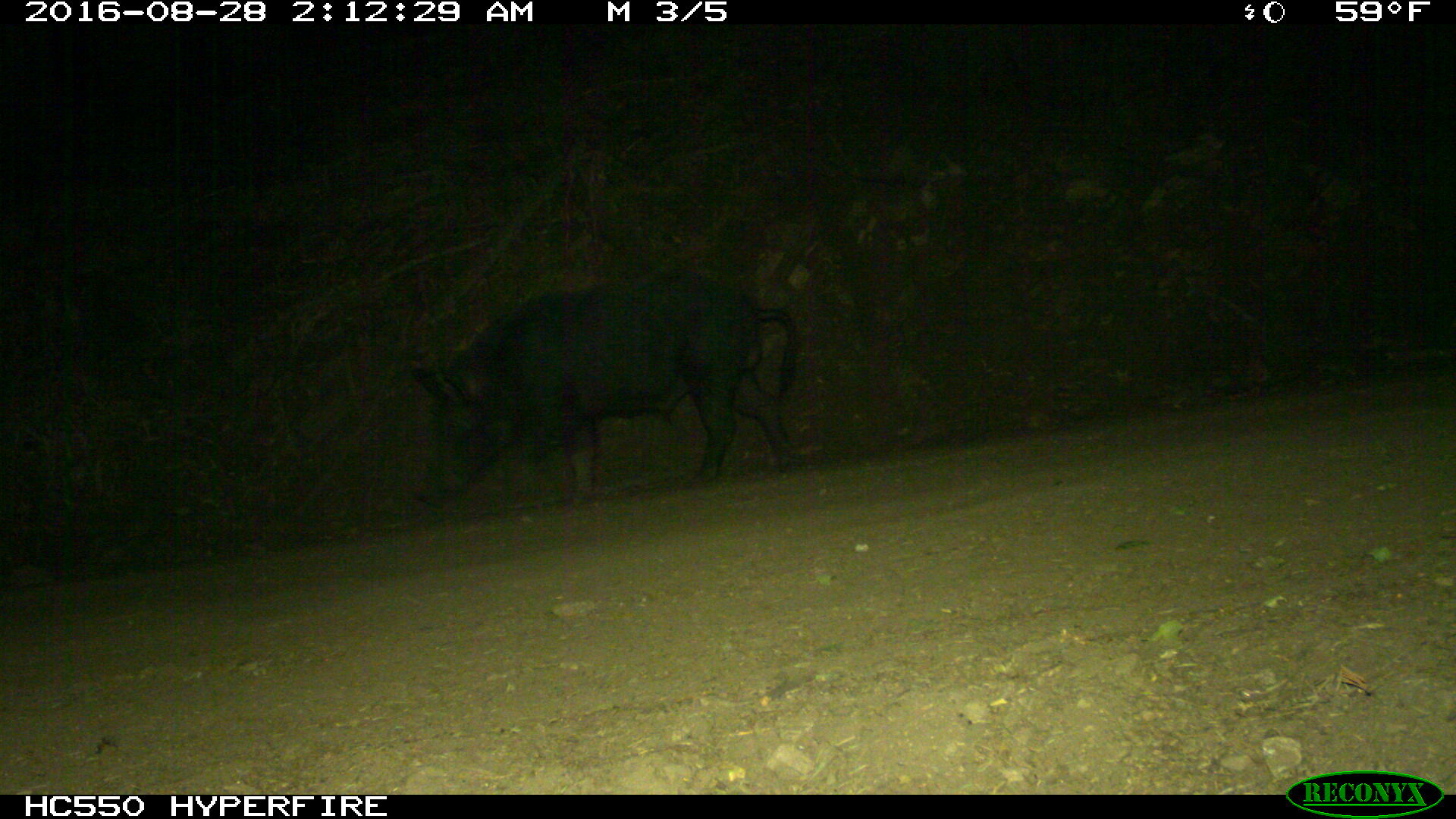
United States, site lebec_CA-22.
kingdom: Animalia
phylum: Chordata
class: Mammalia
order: Artiodactyla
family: Suidae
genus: Sus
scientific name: Sus scrofa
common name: wild boar